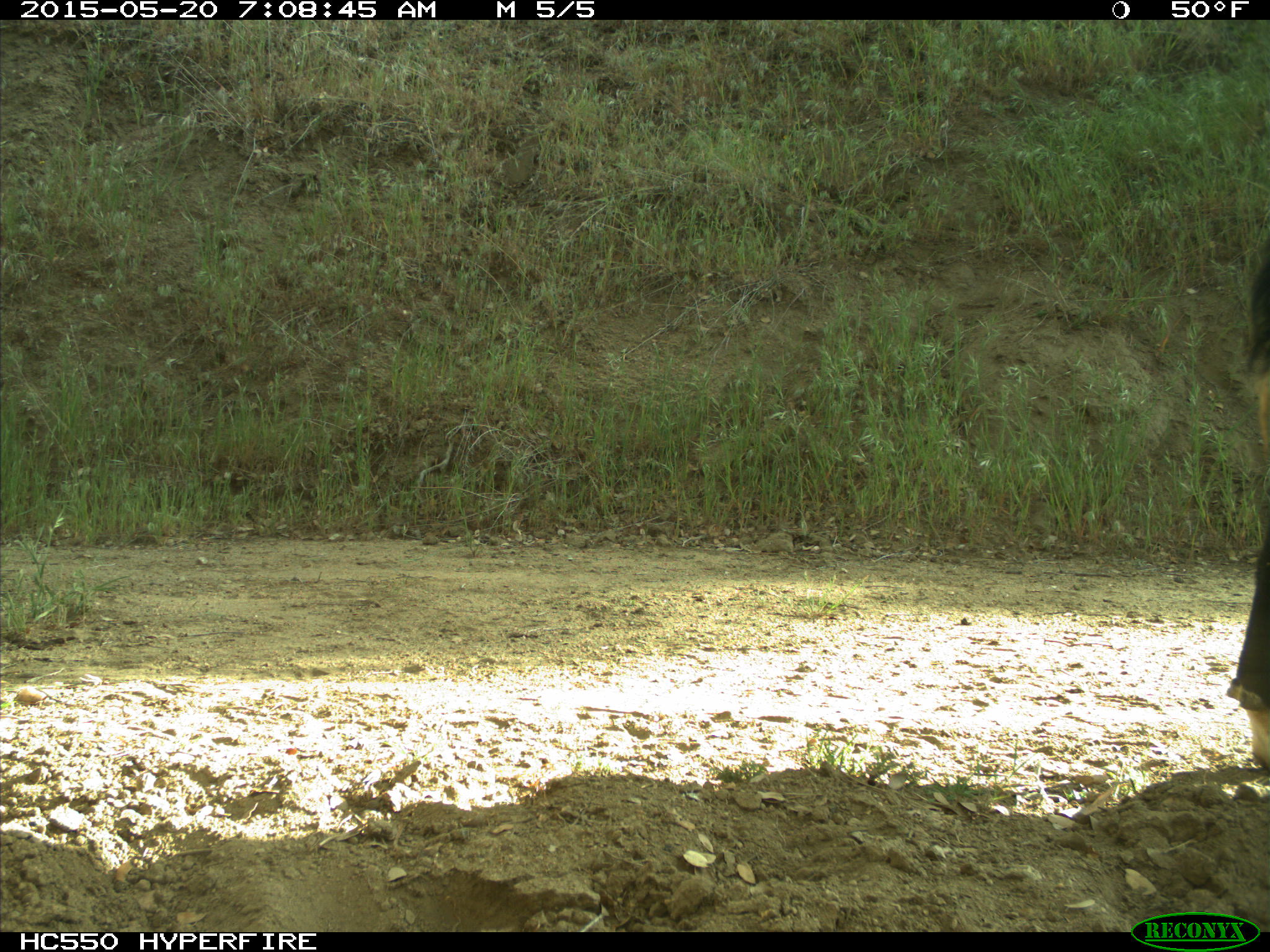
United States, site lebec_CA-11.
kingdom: Animalia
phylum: Chordata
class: Mammalia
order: Artiodactyla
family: Bovidae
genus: Bos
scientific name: Bos taurus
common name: domestic cow